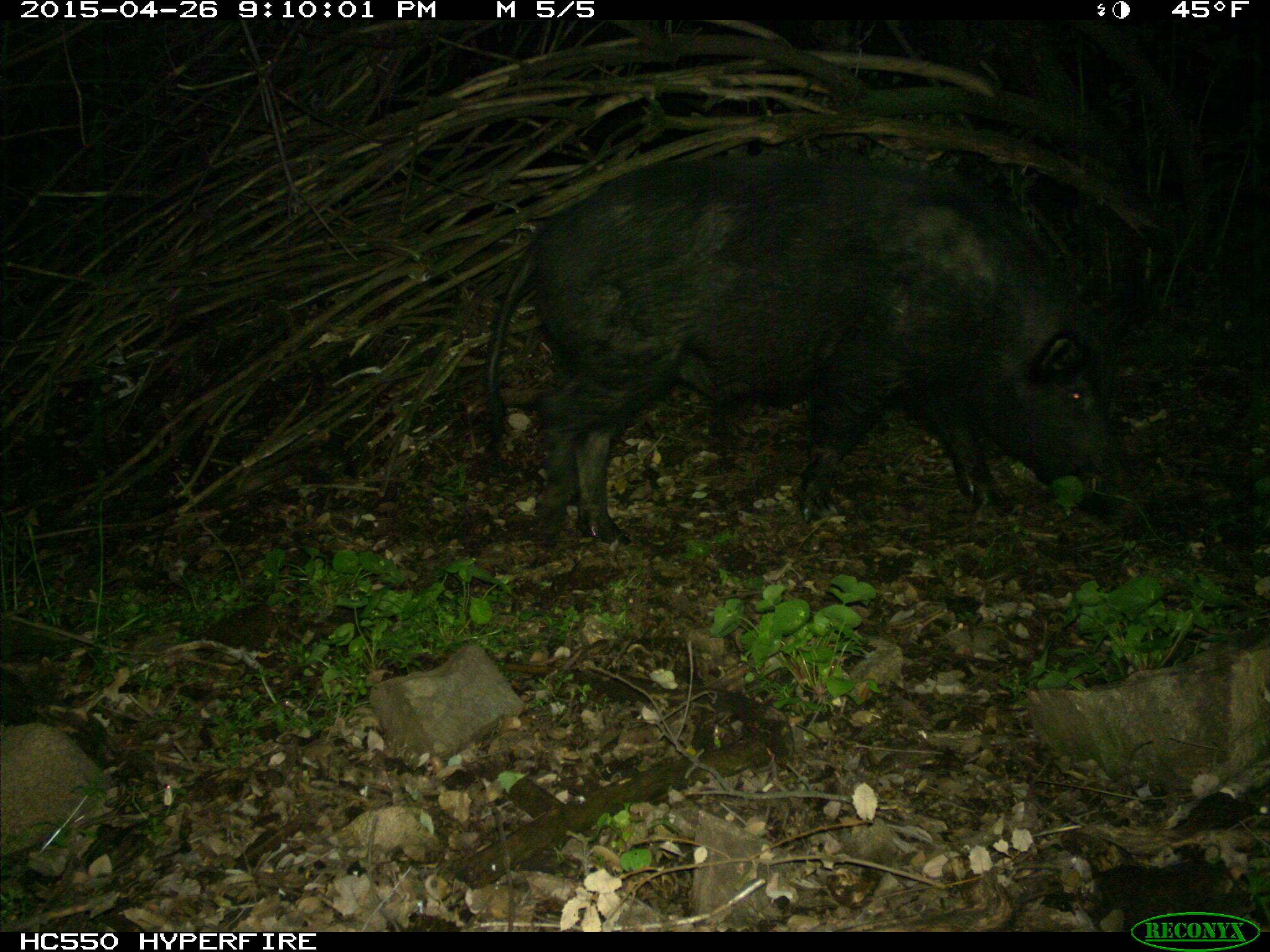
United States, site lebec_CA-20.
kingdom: Animalia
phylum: Chordata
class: Mammalia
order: Artiodactyla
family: Suidae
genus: Sus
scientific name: Sus scrofa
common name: wild boar